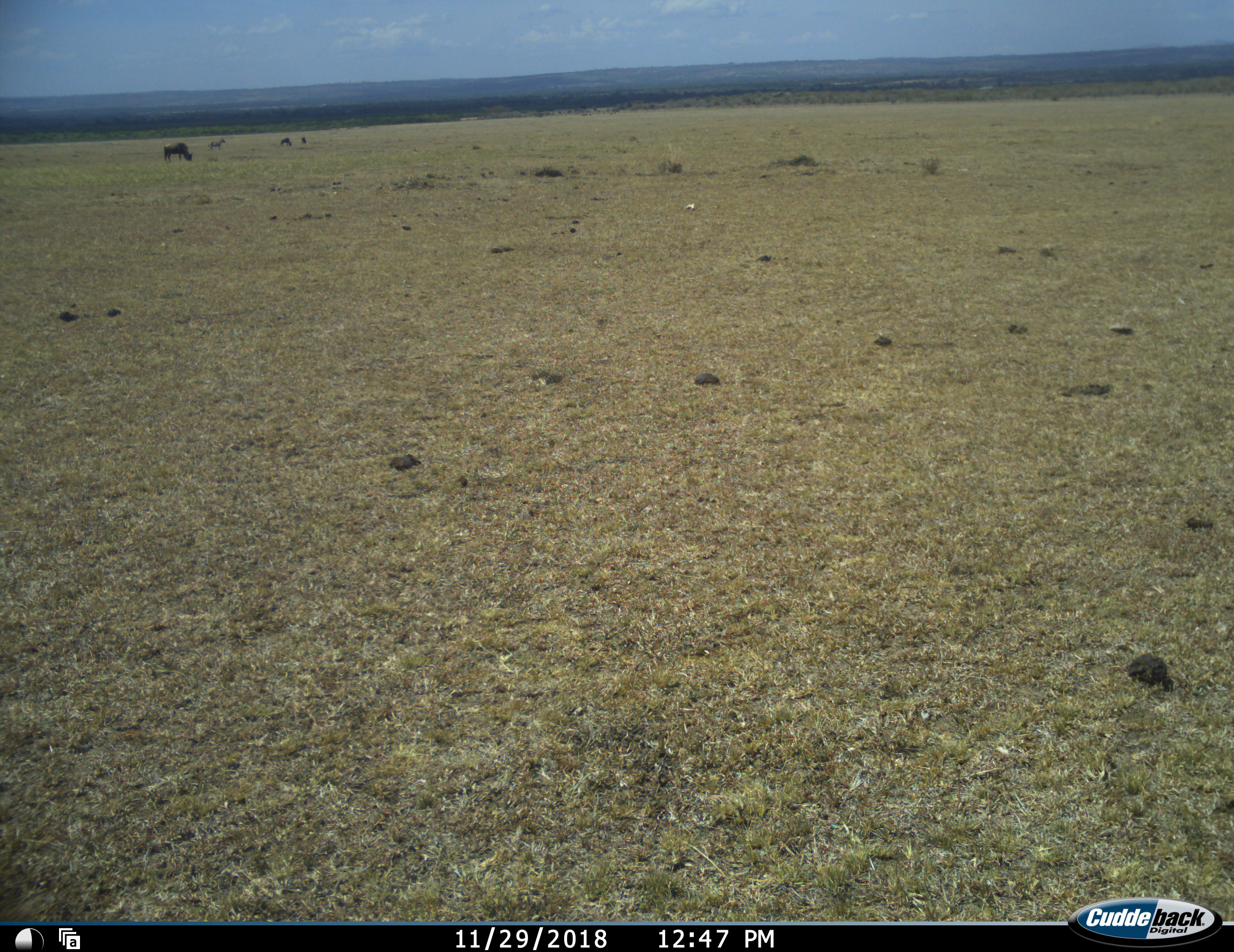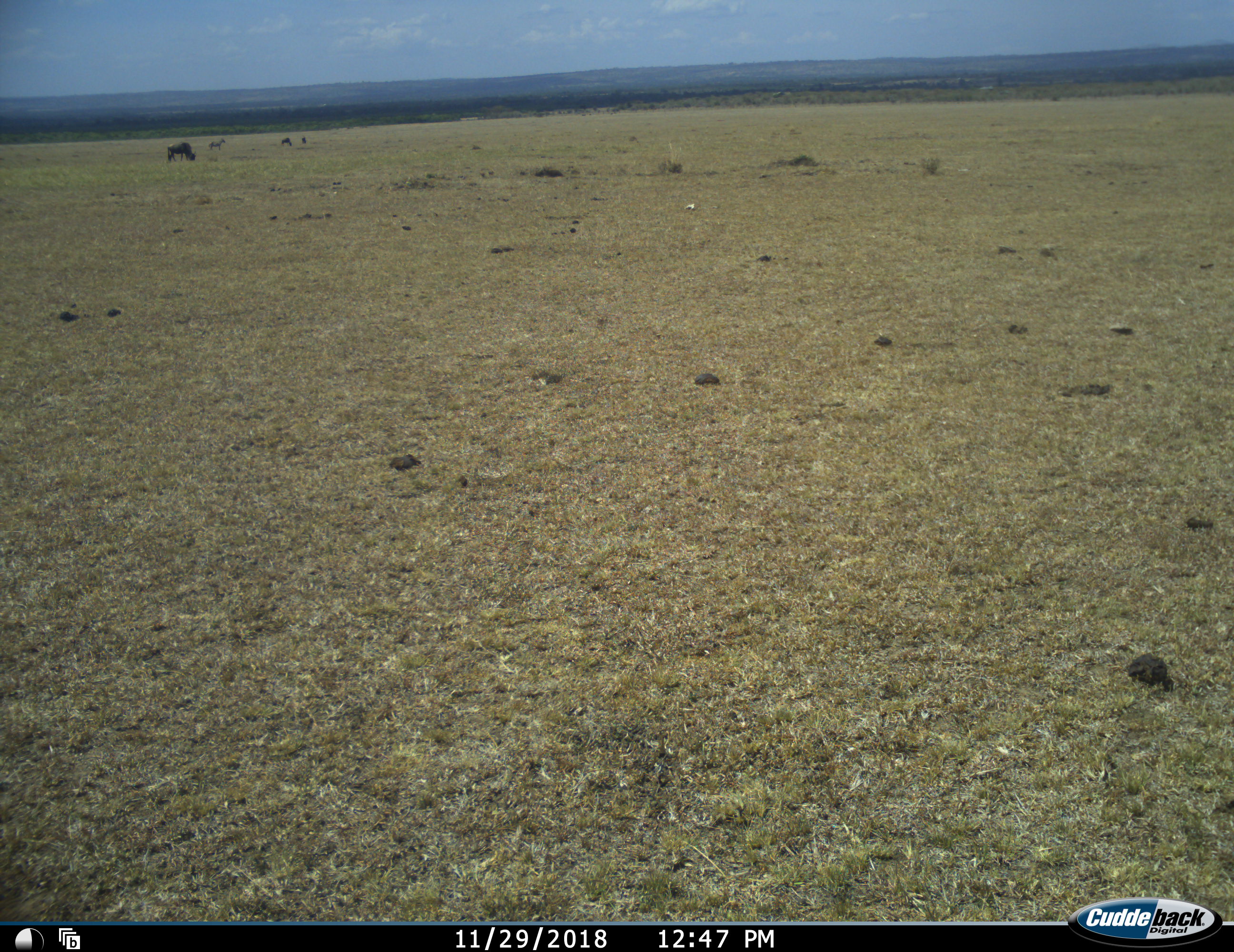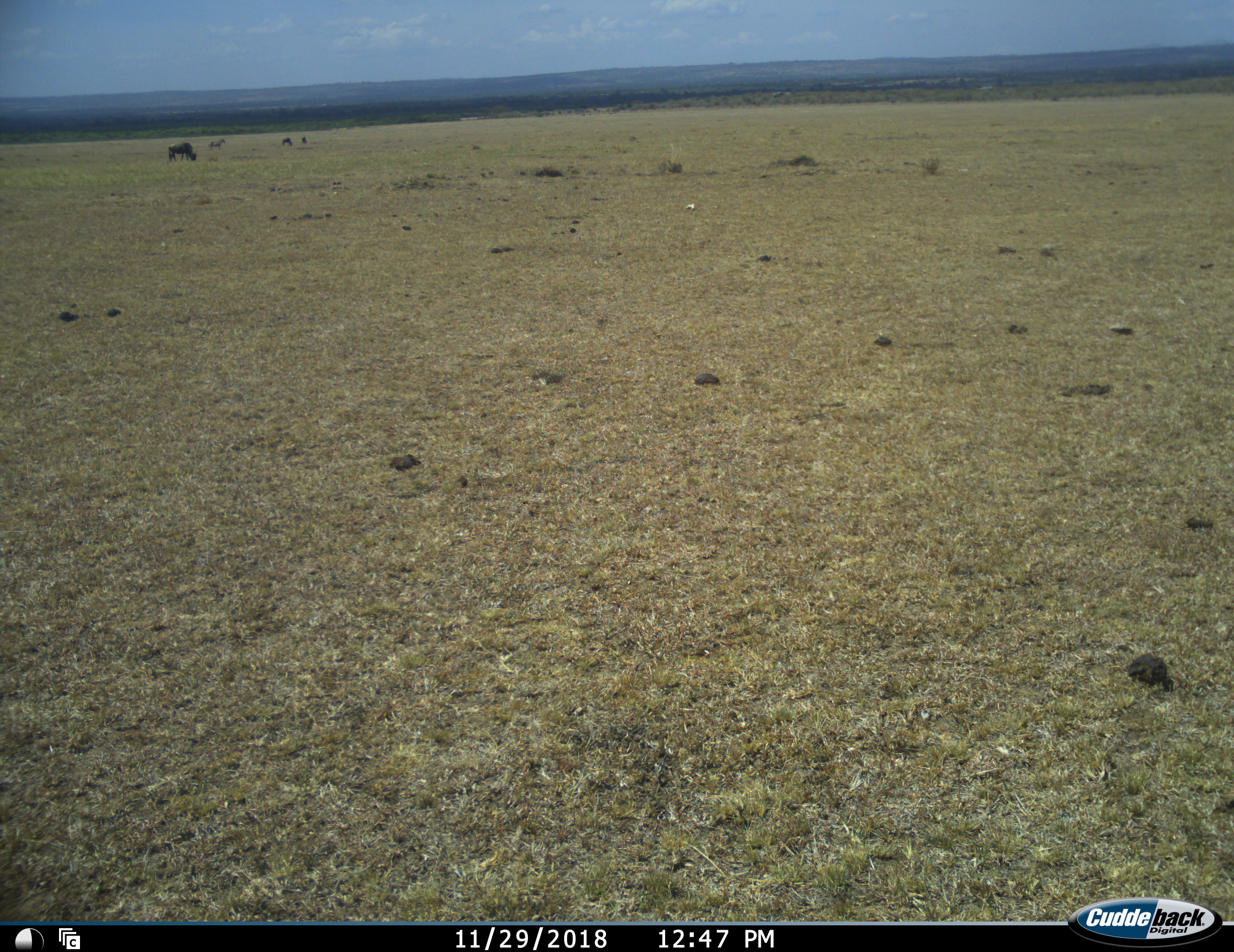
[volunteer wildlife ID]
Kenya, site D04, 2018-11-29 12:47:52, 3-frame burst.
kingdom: Animalia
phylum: Chordata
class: Mammalia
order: Artiodactyla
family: Bovidae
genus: Connochaetes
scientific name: Connochaetes taurinus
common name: common wildebeest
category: wildebeest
Wildebeest (common wildebeest) (Connochaetes taurinus), count 4. Behavior (volunteer vote fractions): standing 33%, resting 0%, moving 33%, interacting 0%. Young present (vote fraction): 0%. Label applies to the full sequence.